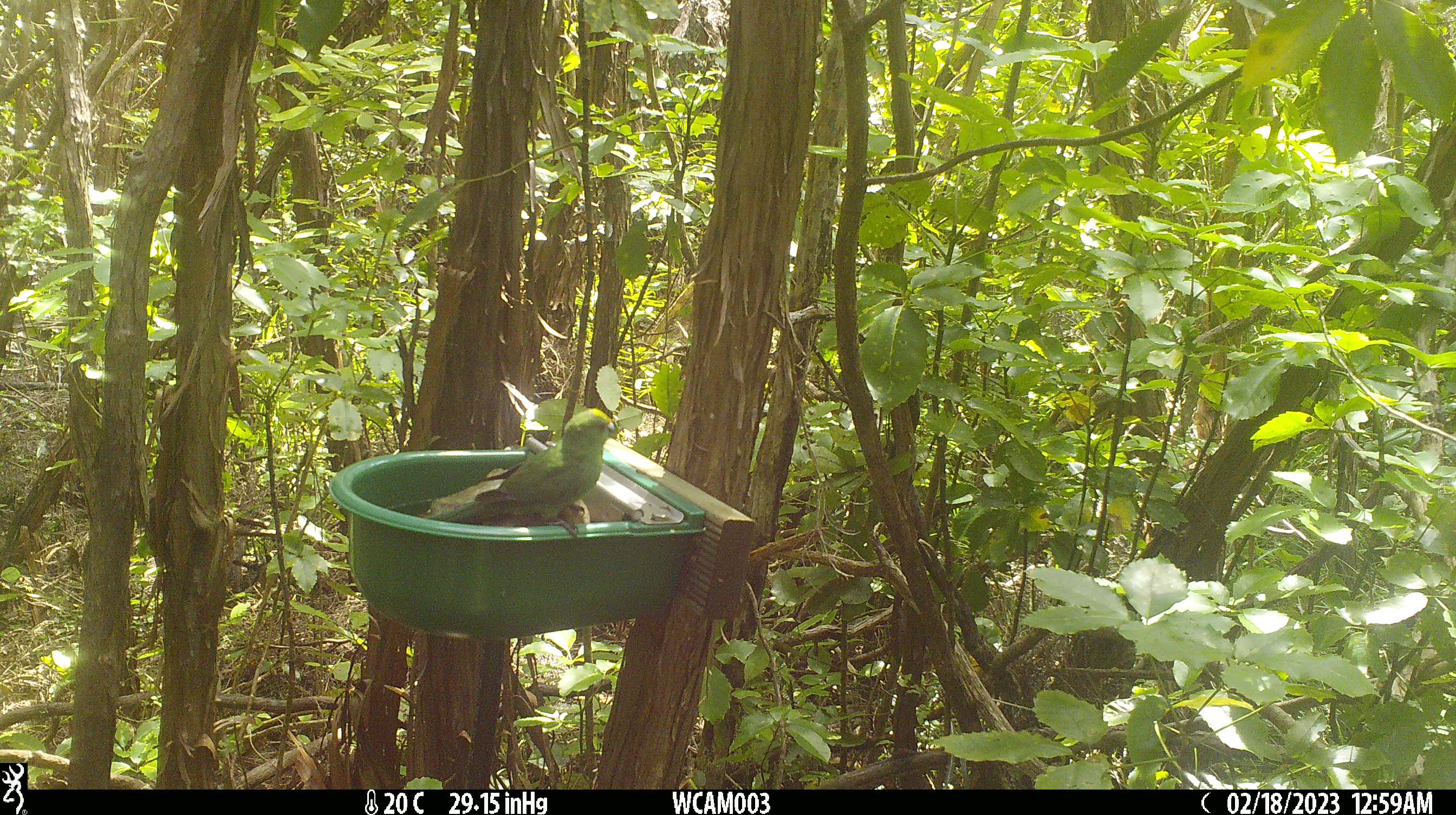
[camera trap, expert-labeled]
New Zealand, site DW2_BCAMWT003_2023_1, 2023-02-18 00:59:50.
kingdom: Animalia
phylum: Chordata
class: Aves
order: Psittaciformes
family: Psittaculidae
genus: Cyanoramphus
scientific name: Cyanoramphus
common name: parakeet